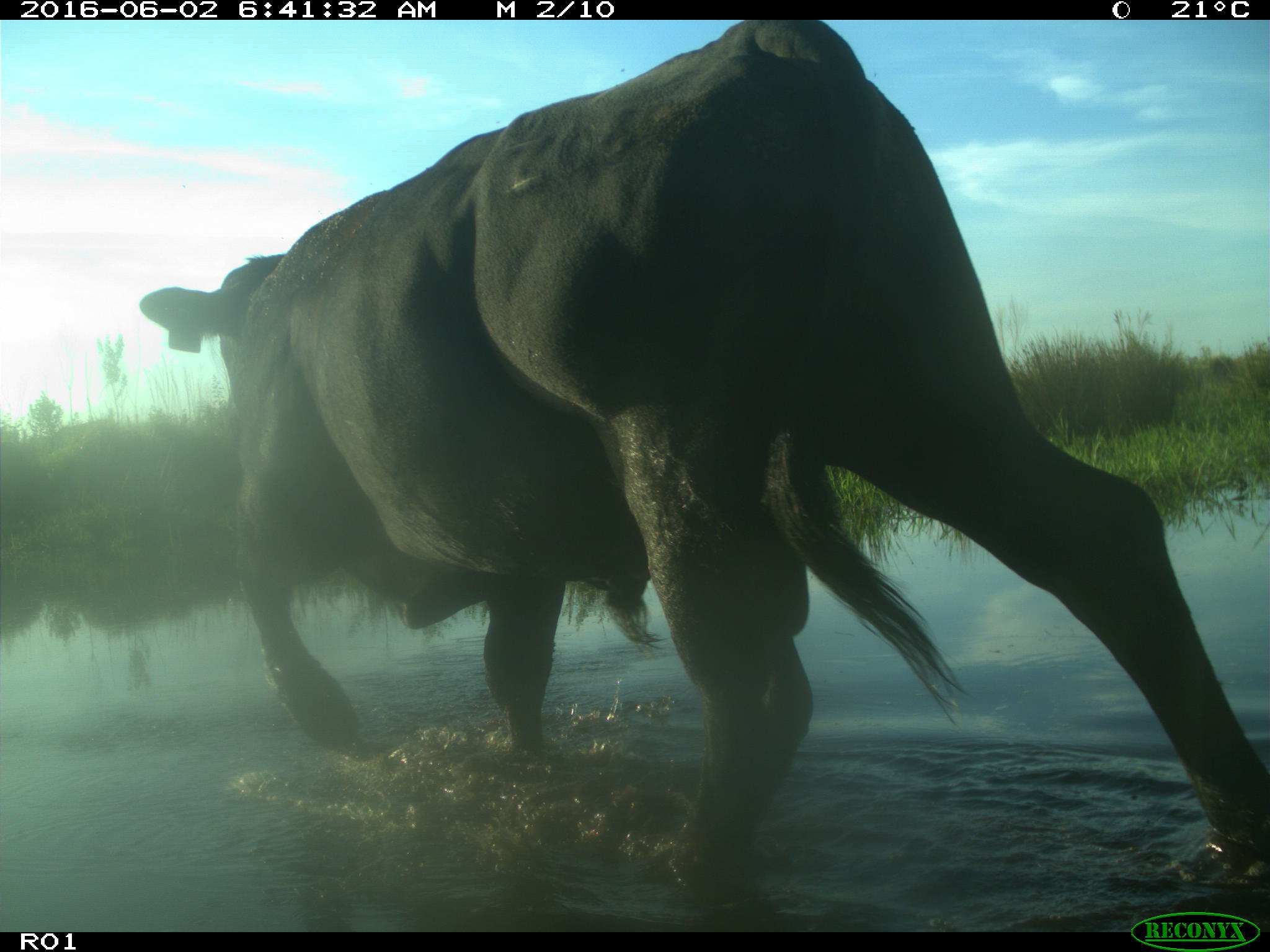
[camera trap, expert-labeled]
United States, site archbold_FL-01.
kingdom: Animalia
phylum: Chordata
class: Mammalia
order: Artiodactyla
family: Bovidae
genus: Bos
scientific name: Bos taurus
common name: domestic cow